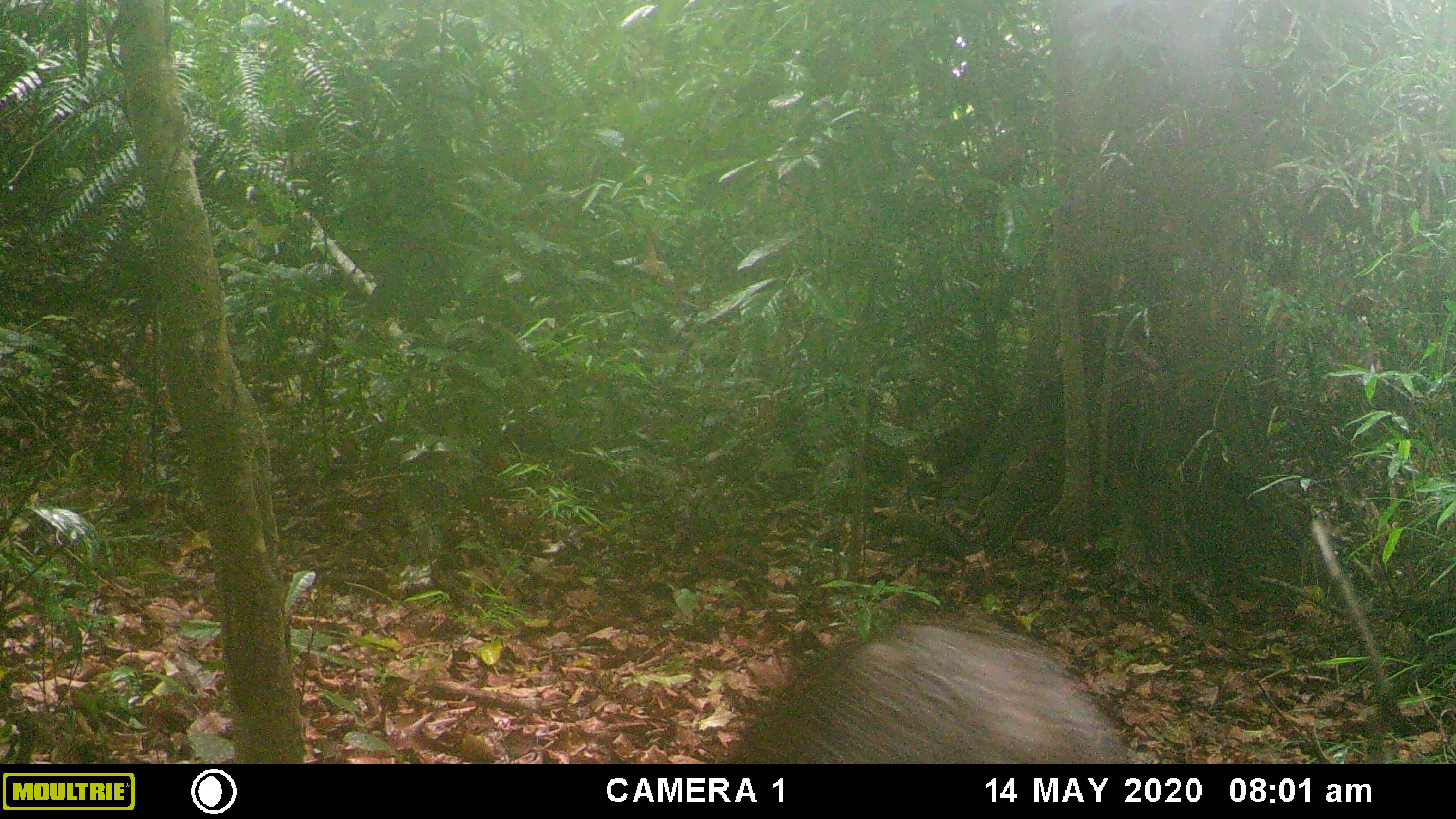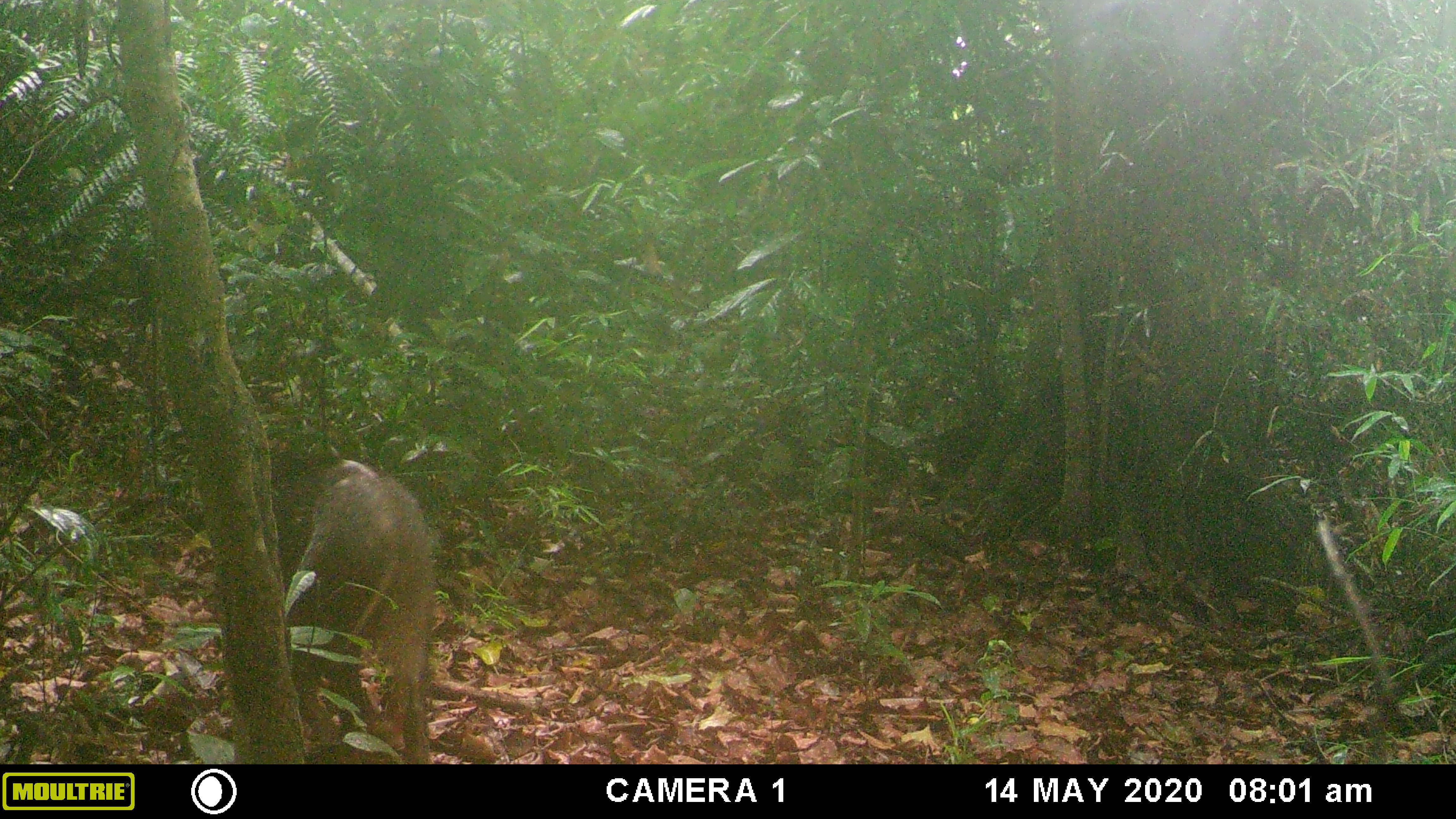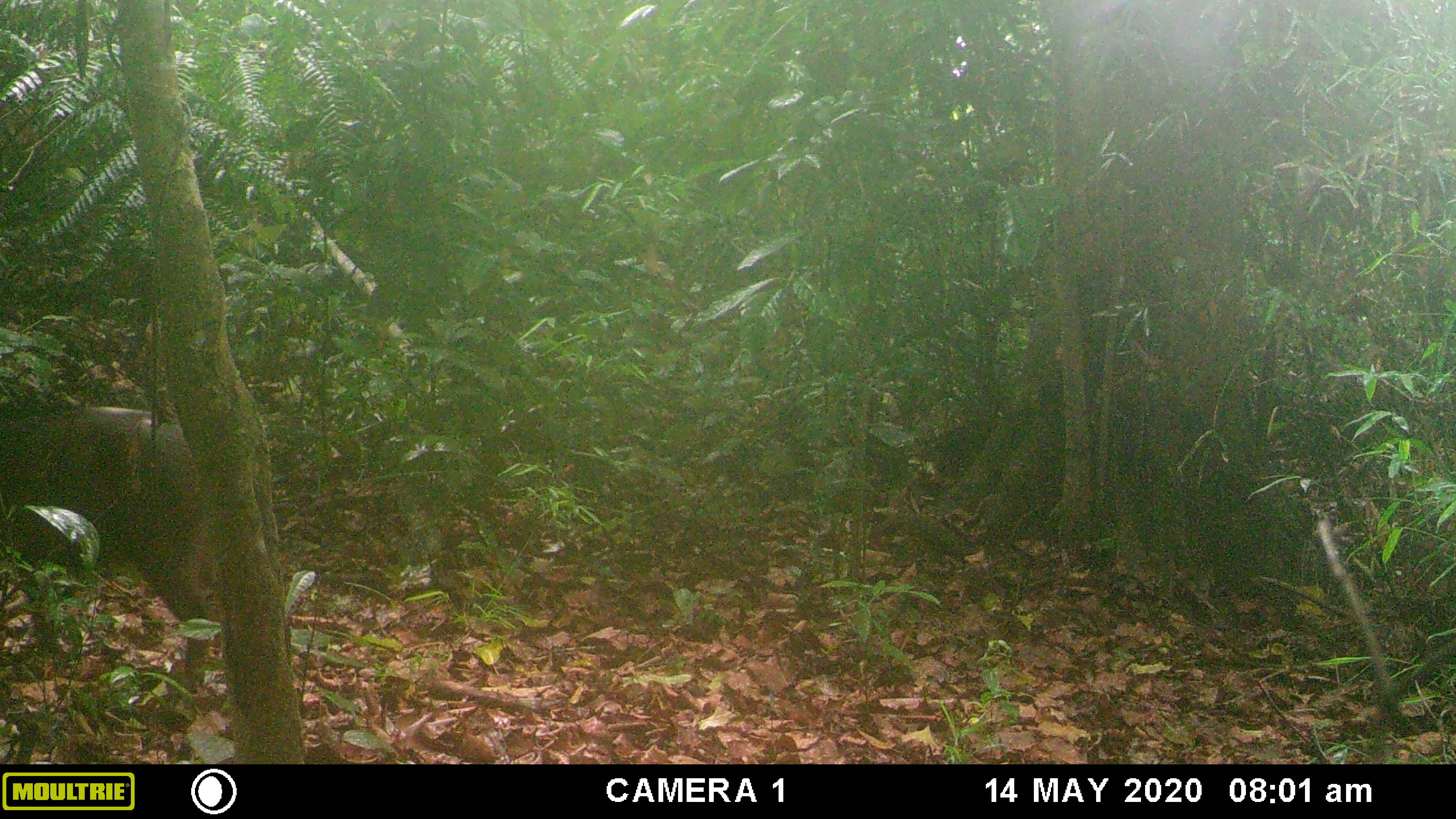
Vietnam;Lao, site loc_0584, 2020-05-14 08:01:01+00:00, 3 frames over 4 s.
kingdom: Animalia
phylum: Chordata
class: Mammalia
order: Artiodactyla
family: Suidae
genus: Sus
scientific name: Sus scrofa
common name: eurasian wild pig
Eurasian wild pig (Sus scrofa). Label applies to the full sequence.